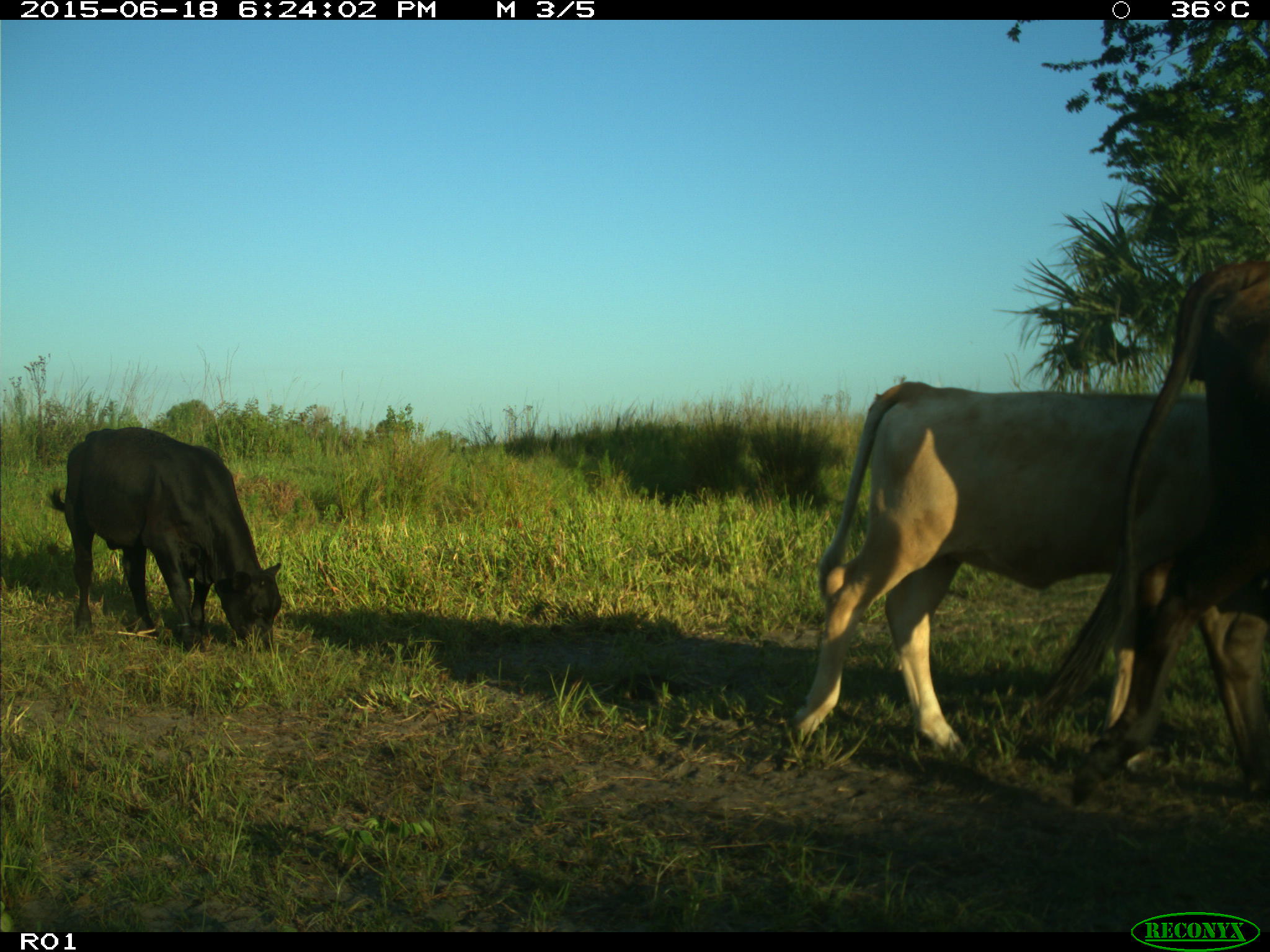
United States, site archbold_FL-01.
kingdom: Animalia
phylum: Chordata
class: Mammalia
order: Artiodactyla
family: Bovidae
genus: Bos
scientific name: Bos taurus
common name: domestic cow